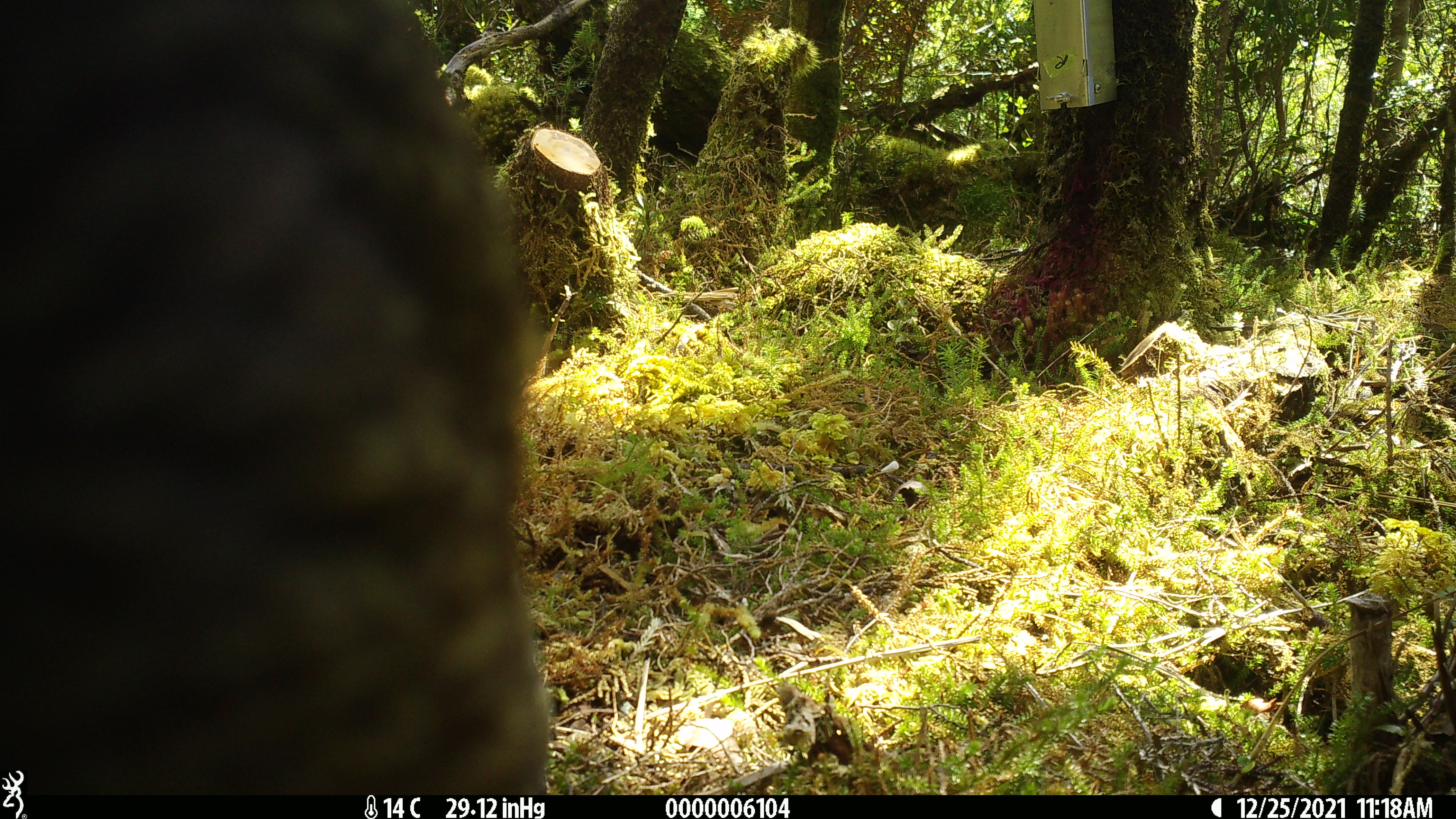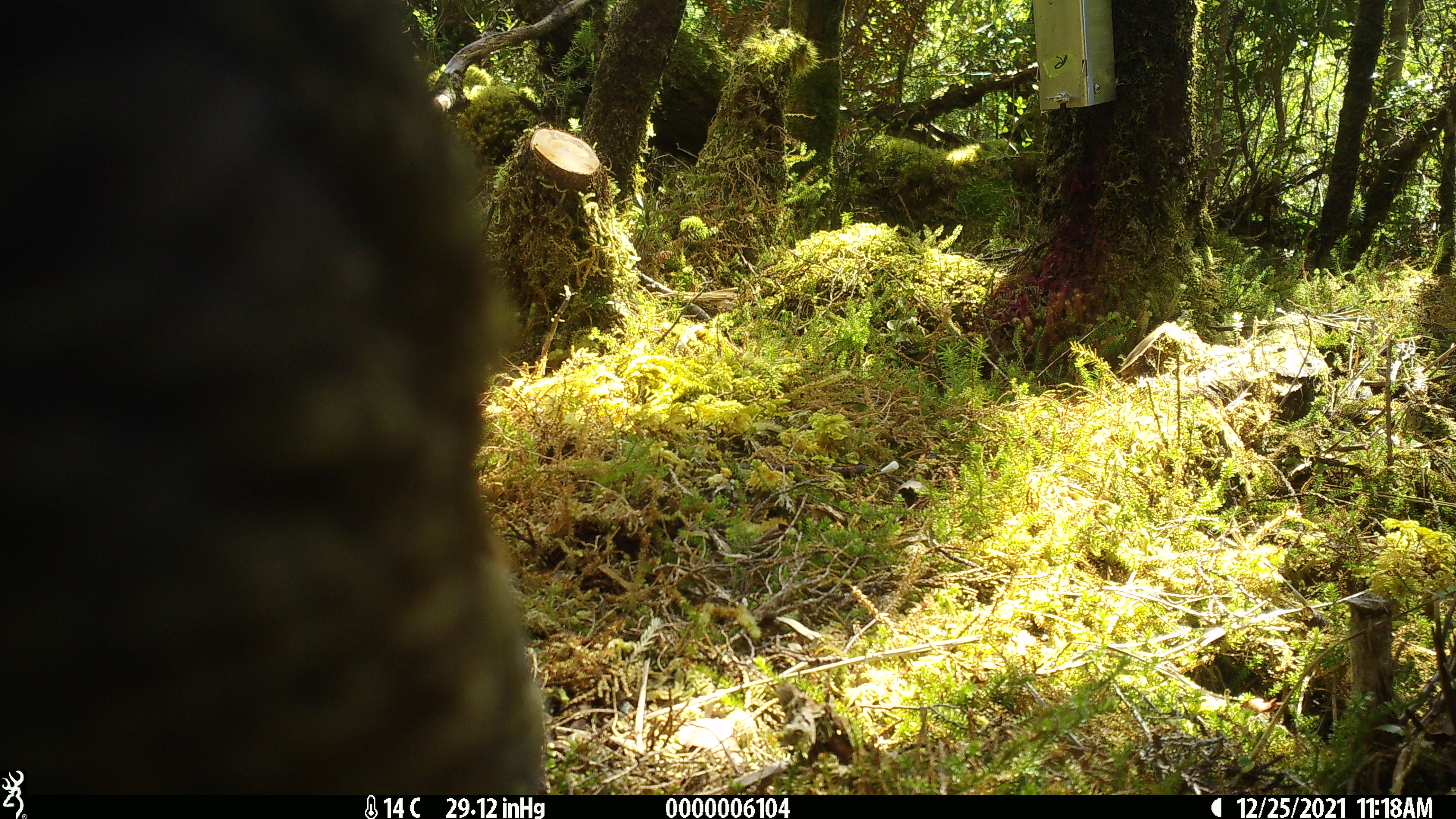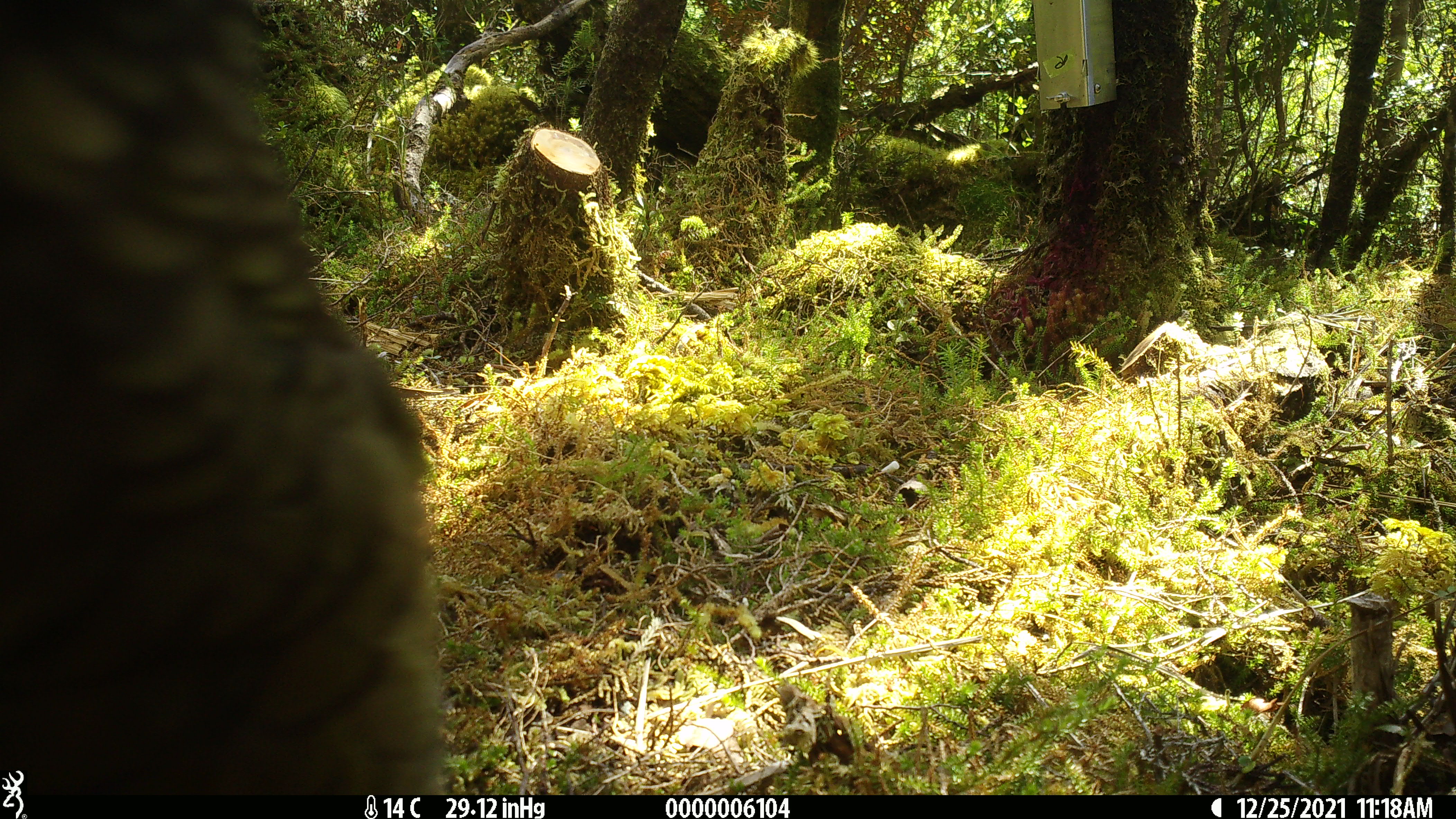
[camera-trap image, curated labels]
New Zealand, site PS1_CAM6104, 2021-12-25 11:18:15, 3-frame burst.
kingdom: Animalia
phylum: Chordata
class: Aves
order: Psittaciformes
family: Strigopidae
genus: Nestor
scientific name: Nestor notabilis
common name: kea